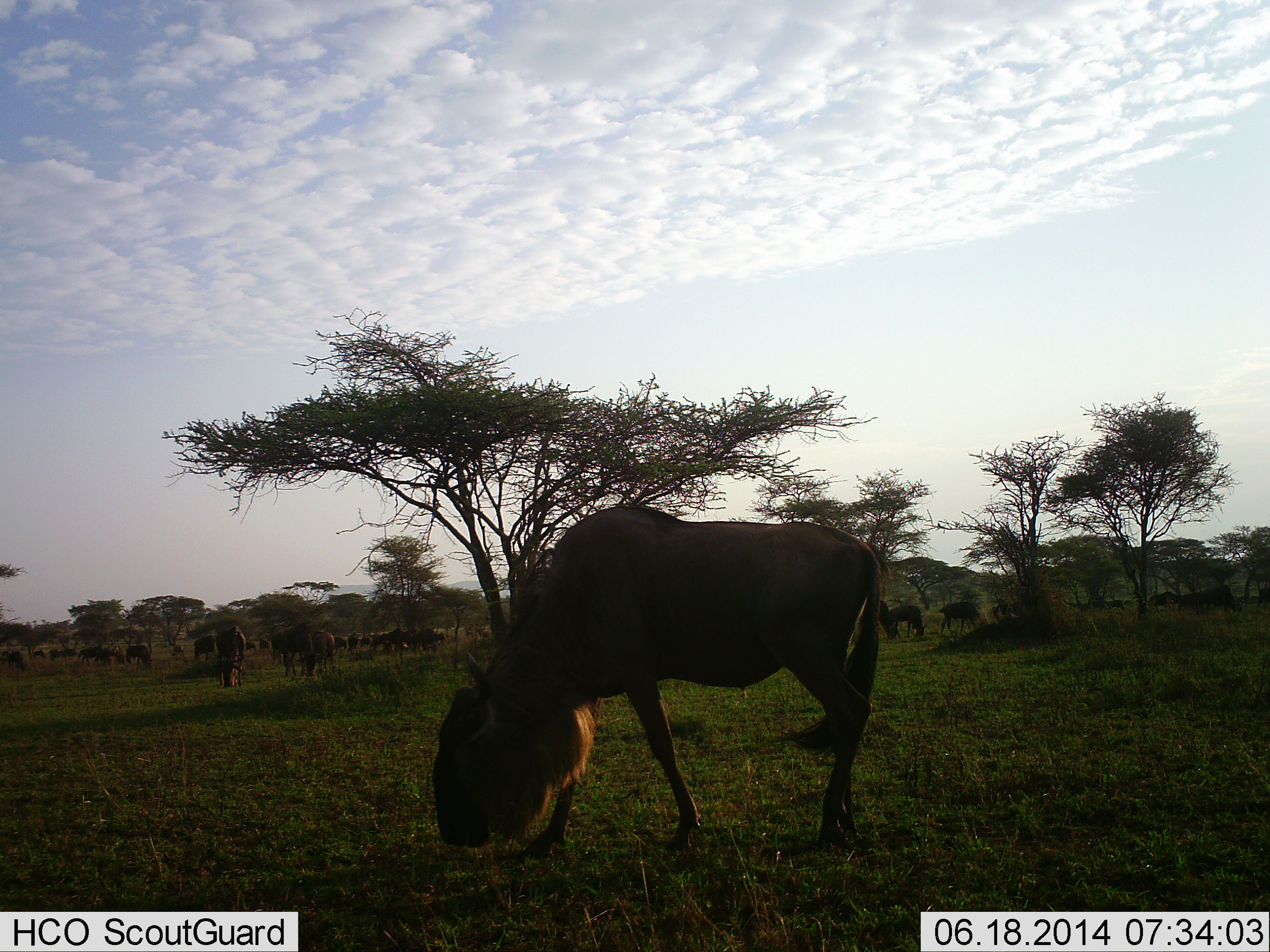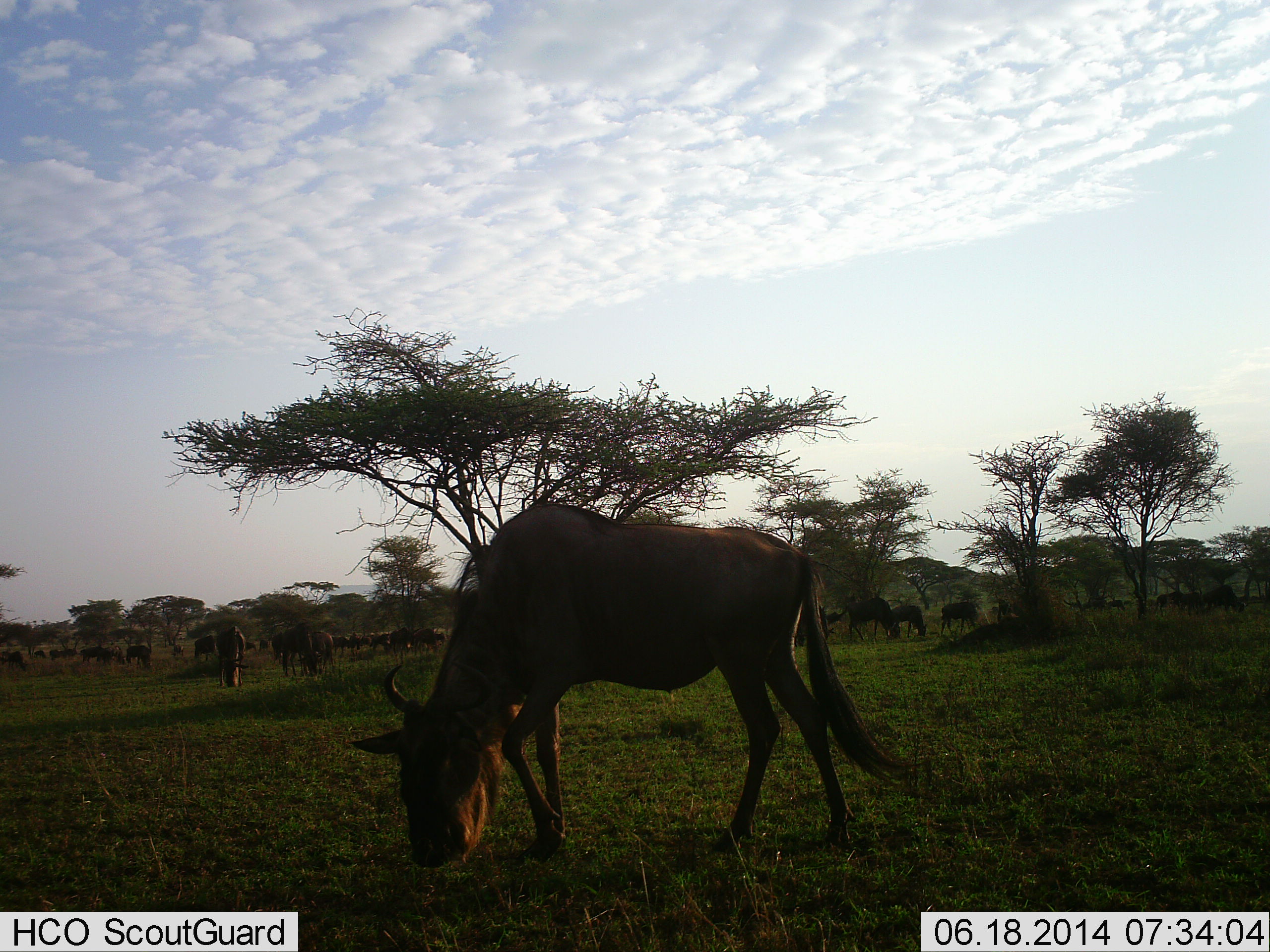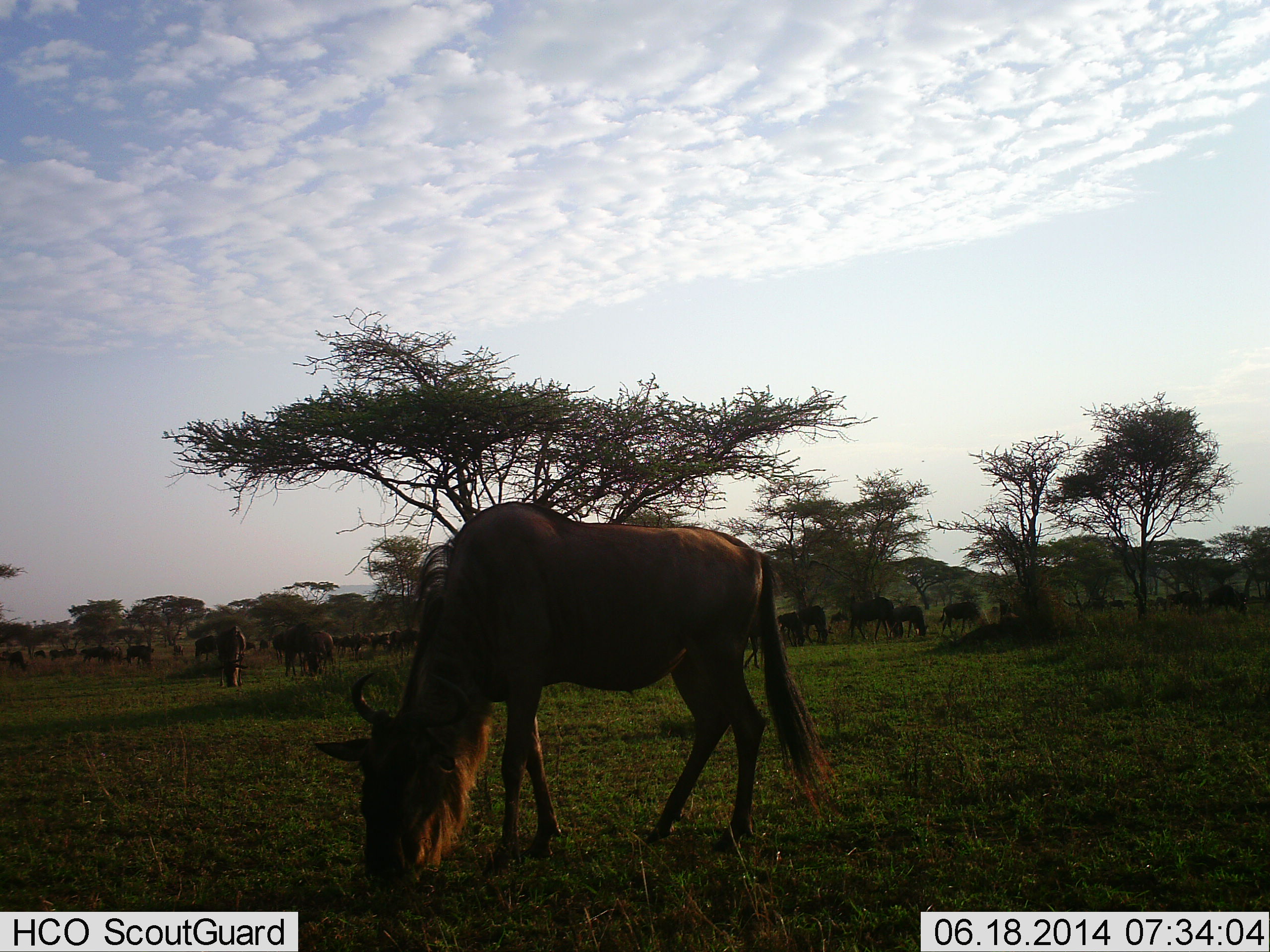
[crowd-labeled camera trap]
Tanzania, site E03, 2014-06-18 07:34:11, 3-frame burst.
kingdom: Animalia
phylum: Chordata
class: Mammalia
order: Artiodactyla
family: Bovidae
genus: Connochaetes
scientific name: Connochaetes taurinus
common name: blue wildebeest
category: wildebeest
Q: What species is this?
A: Wildebeest (blue wildebeest) (Connochaetes taurinus).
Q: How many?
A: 11-50.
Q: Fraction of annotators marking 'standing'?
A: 50%.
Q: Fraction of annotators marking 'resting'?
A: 0%.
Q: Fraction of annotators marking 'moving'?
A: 50%.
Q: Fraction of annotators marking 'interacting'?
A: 10%.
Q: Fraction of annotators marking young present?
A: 0%.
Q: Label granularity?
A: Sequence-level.